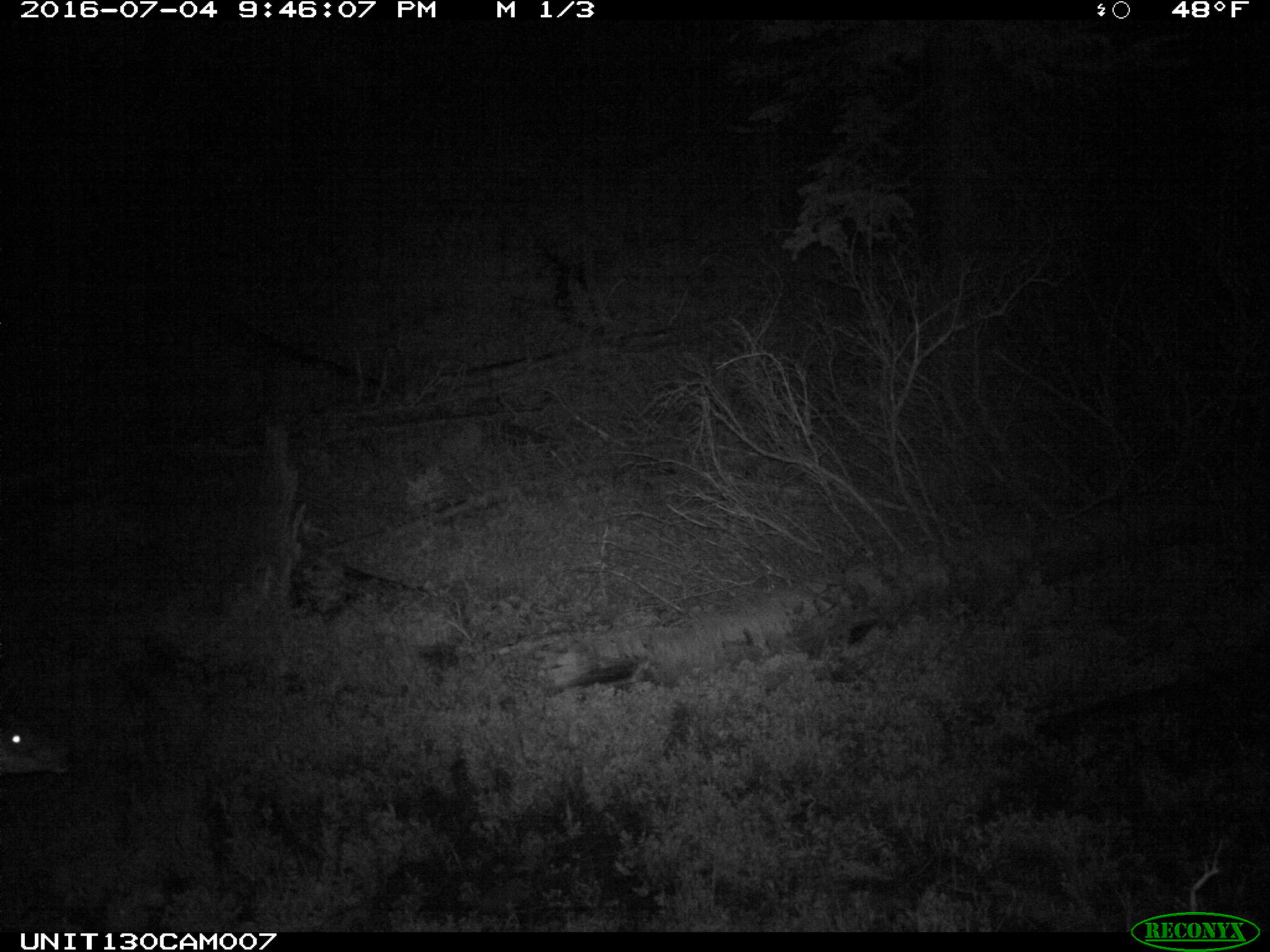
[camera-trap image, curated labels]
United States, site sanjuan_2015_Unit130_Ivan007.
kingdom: Animalia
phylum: Chordata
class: Mammalia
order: Artiodactyla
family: Cervidae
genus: Odocoileus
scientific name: Odocoileus hemionus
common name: mule deer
Odocoileus hemionus (mule deer).